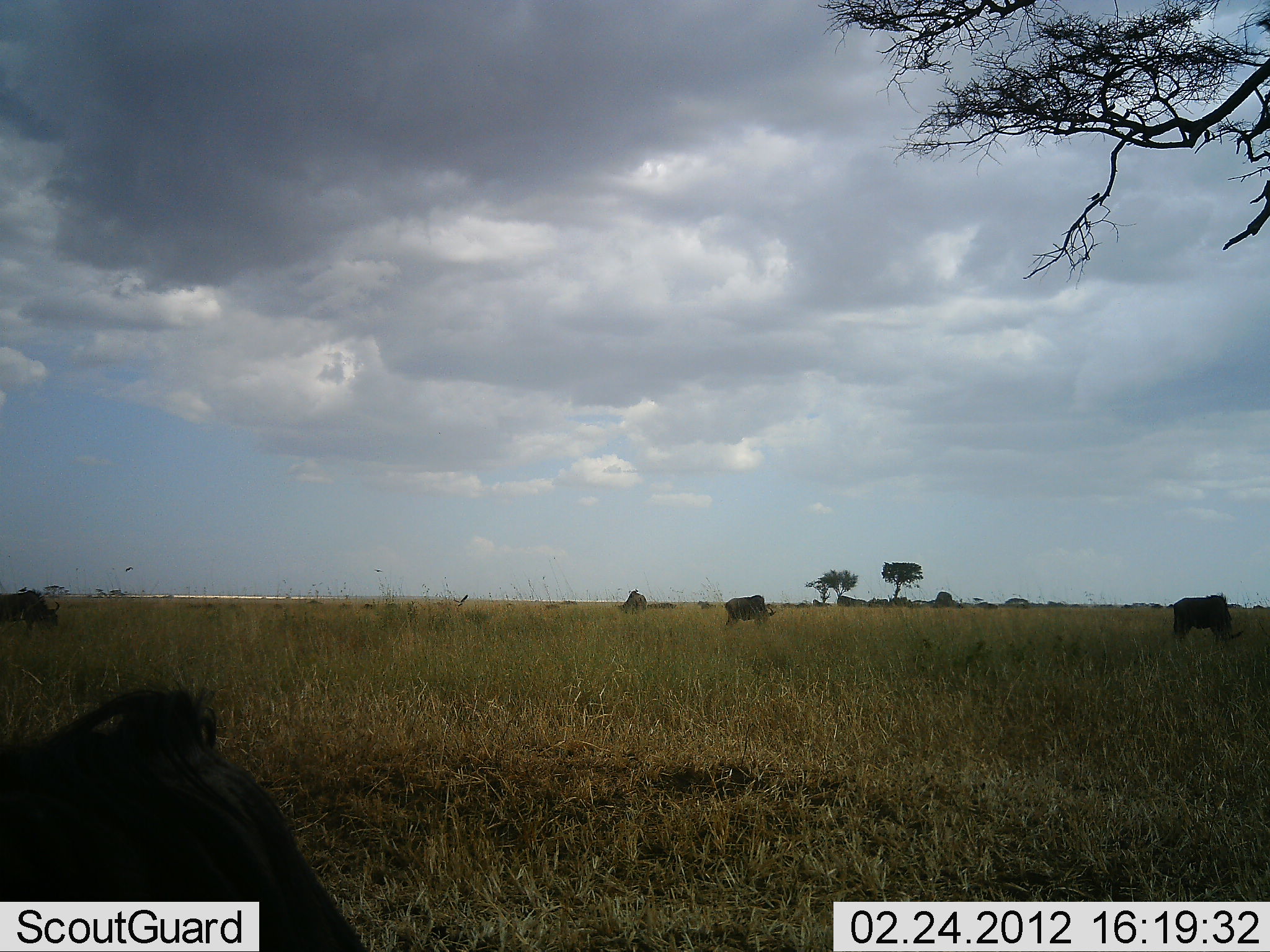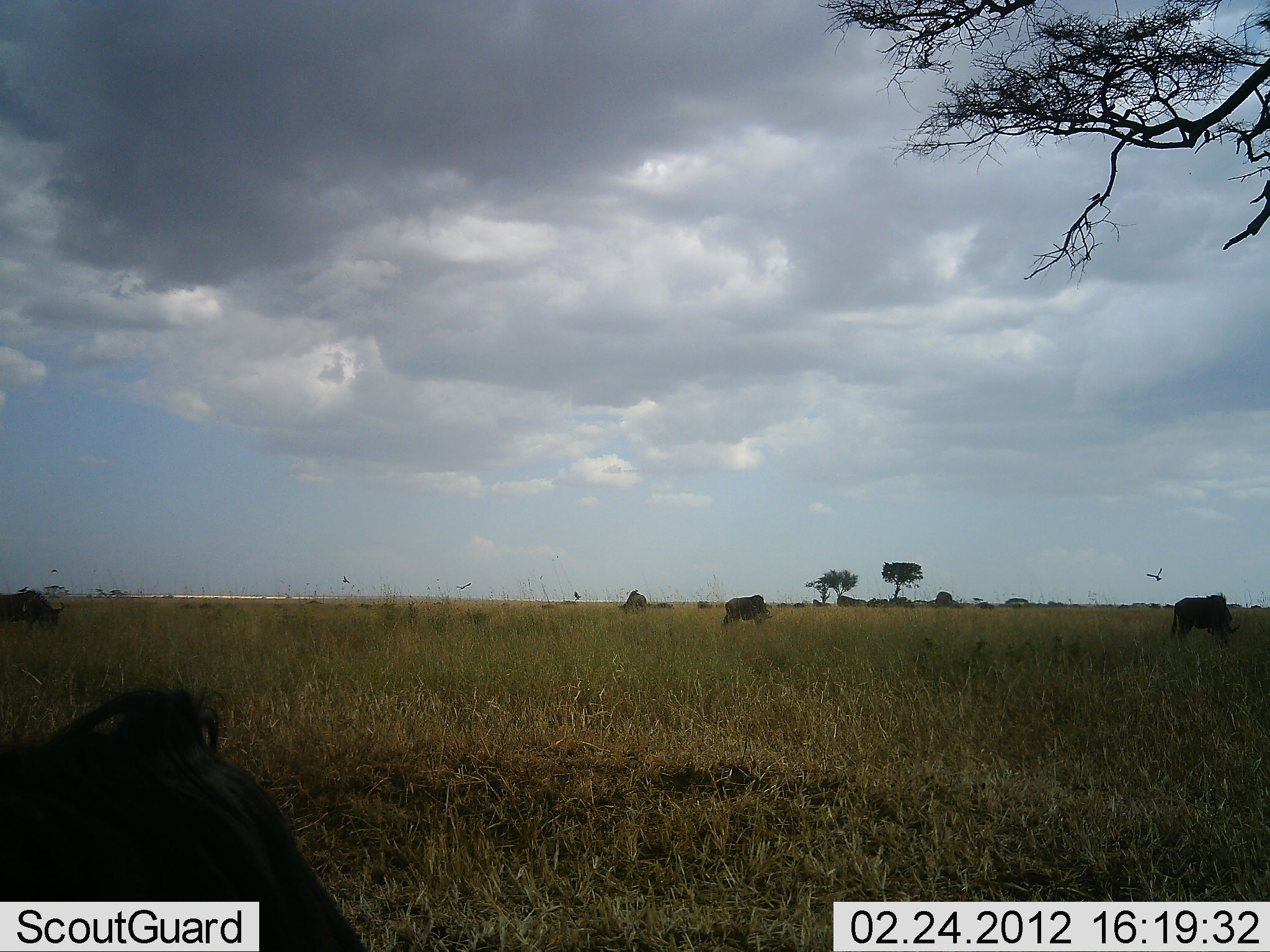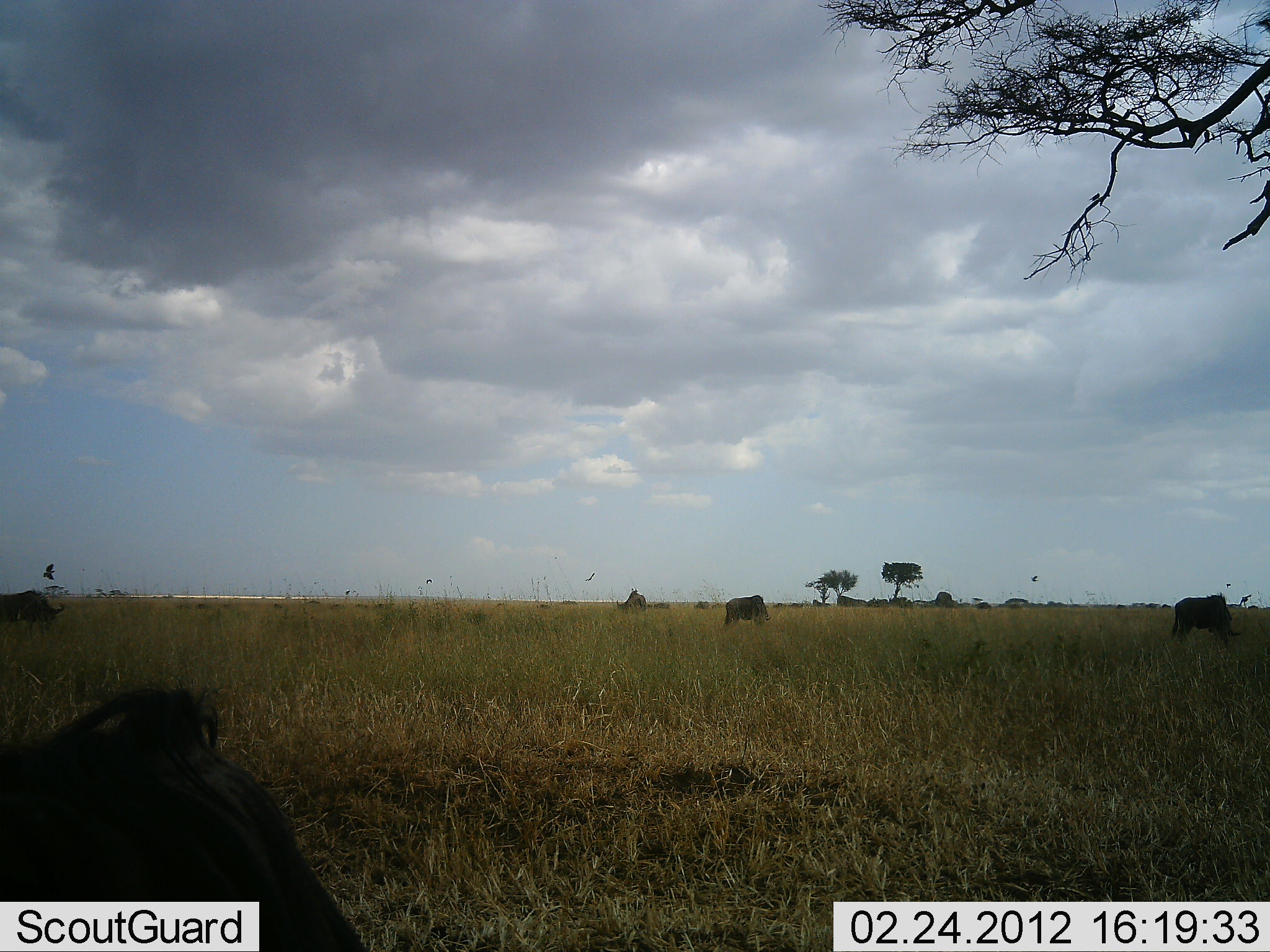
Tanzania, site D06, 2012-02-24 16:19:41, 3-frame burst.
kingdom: Animalia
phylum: Chordata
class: Mammalia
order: Artiodactyla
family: Bovidae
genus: Connochaetes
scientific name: Connochaetes taurinus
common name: blue wildebeest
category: wildebeest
Wildebeest (blue wildebeest) (Connochaetes taurinus), count 5. Behavior (volunteer vote fractions): standing 54%, resting 46%, moving 17%, interacting 0%. Young present (vote fraction): 4%. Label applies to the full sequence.